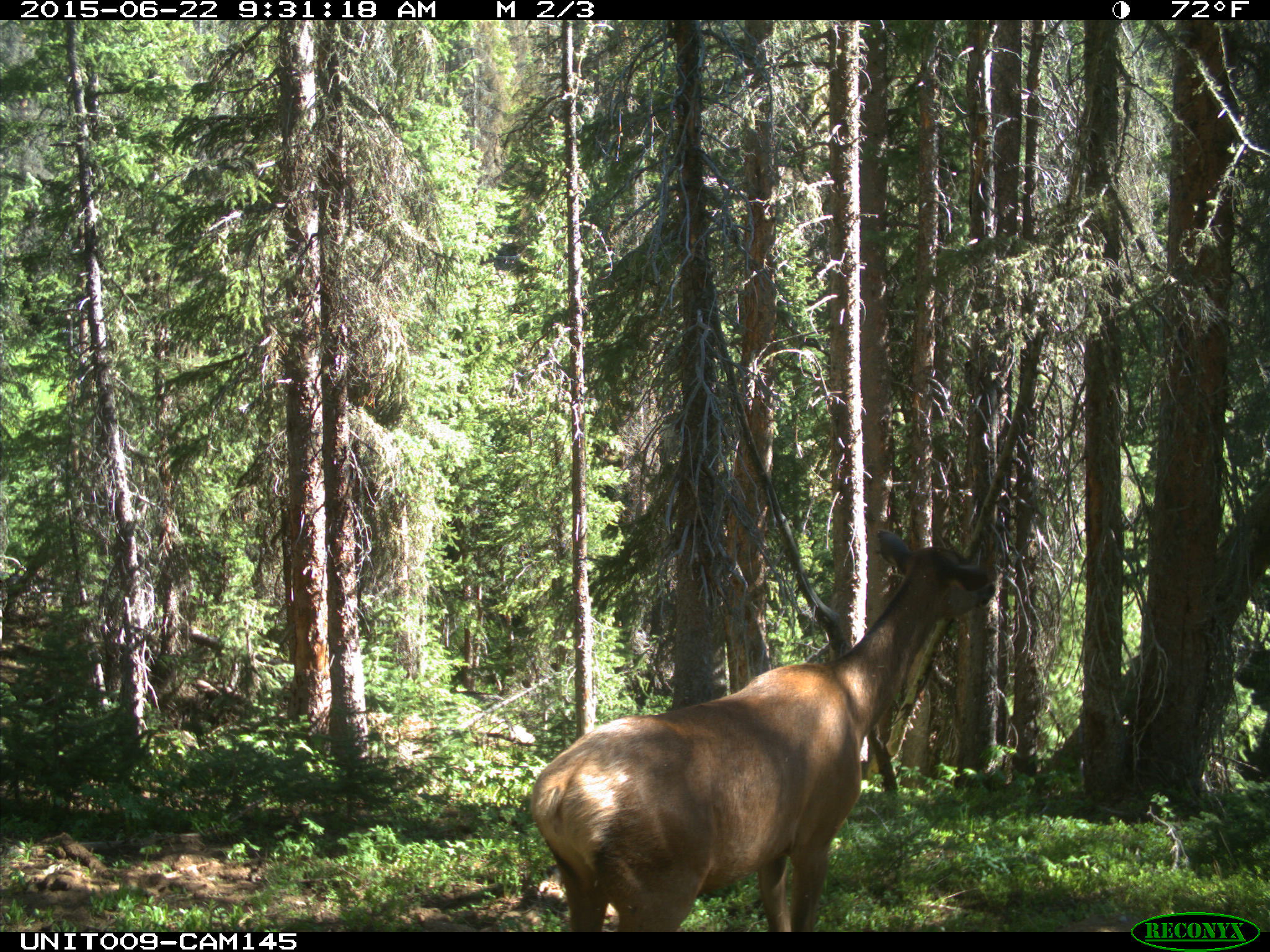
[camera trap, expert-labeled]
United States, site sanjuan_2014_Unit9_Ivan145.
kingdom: Animalia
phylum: Chordata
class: Mammalia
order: Artiodactyla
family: Cervidae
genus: Cervus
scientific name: Cervus elaphus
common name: red deer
Cervus elaphus (red deer).